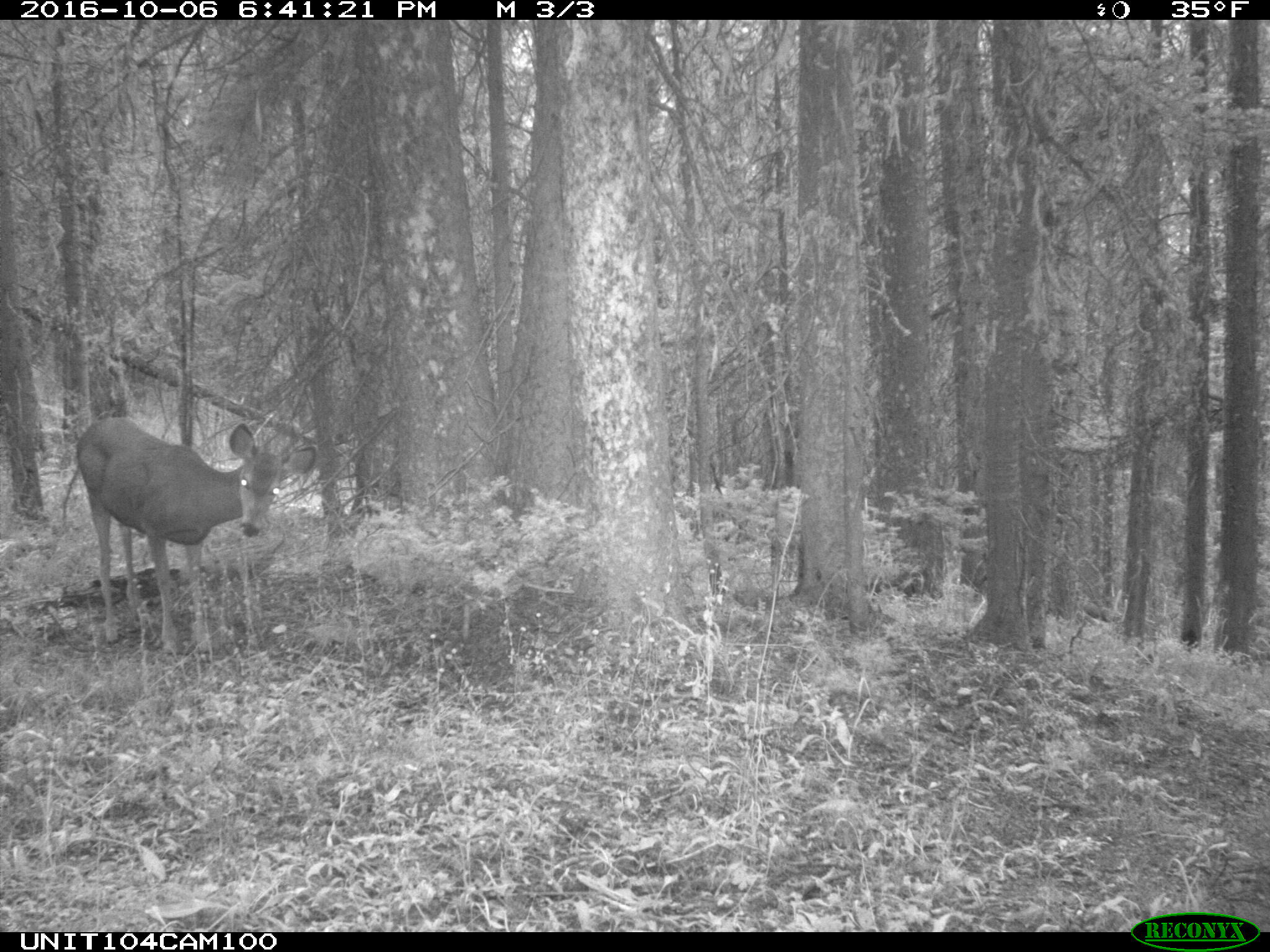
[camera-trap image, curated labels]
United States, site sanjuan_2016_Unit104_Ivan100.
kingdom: Animalia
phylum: Chordata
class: Mammalia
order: Artiodactyla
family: Cervidae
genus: Odocoileus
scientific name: Odocoileus hemionus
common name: mule deer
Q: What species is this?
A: Odocoileus hemionus (mule deer).